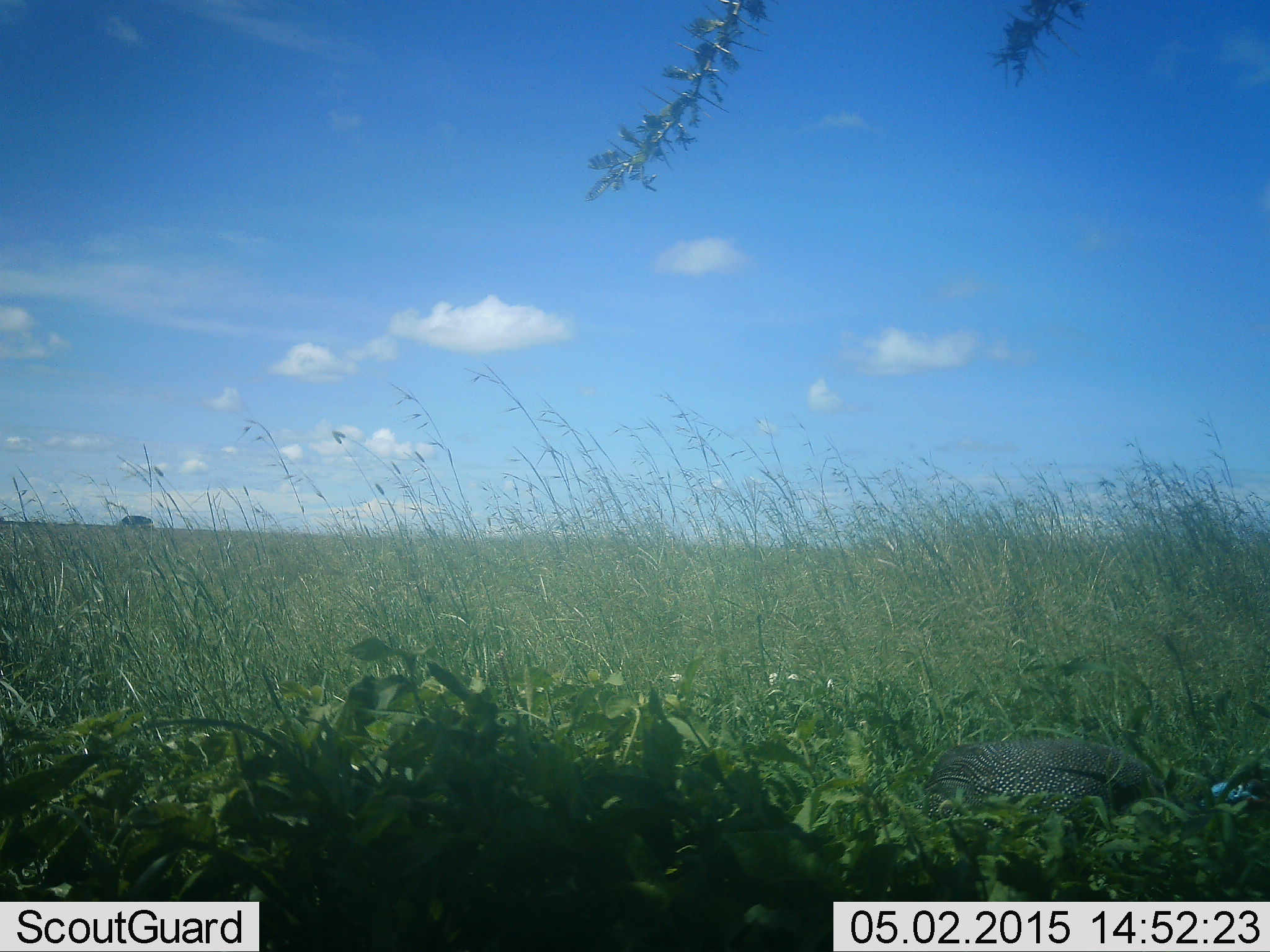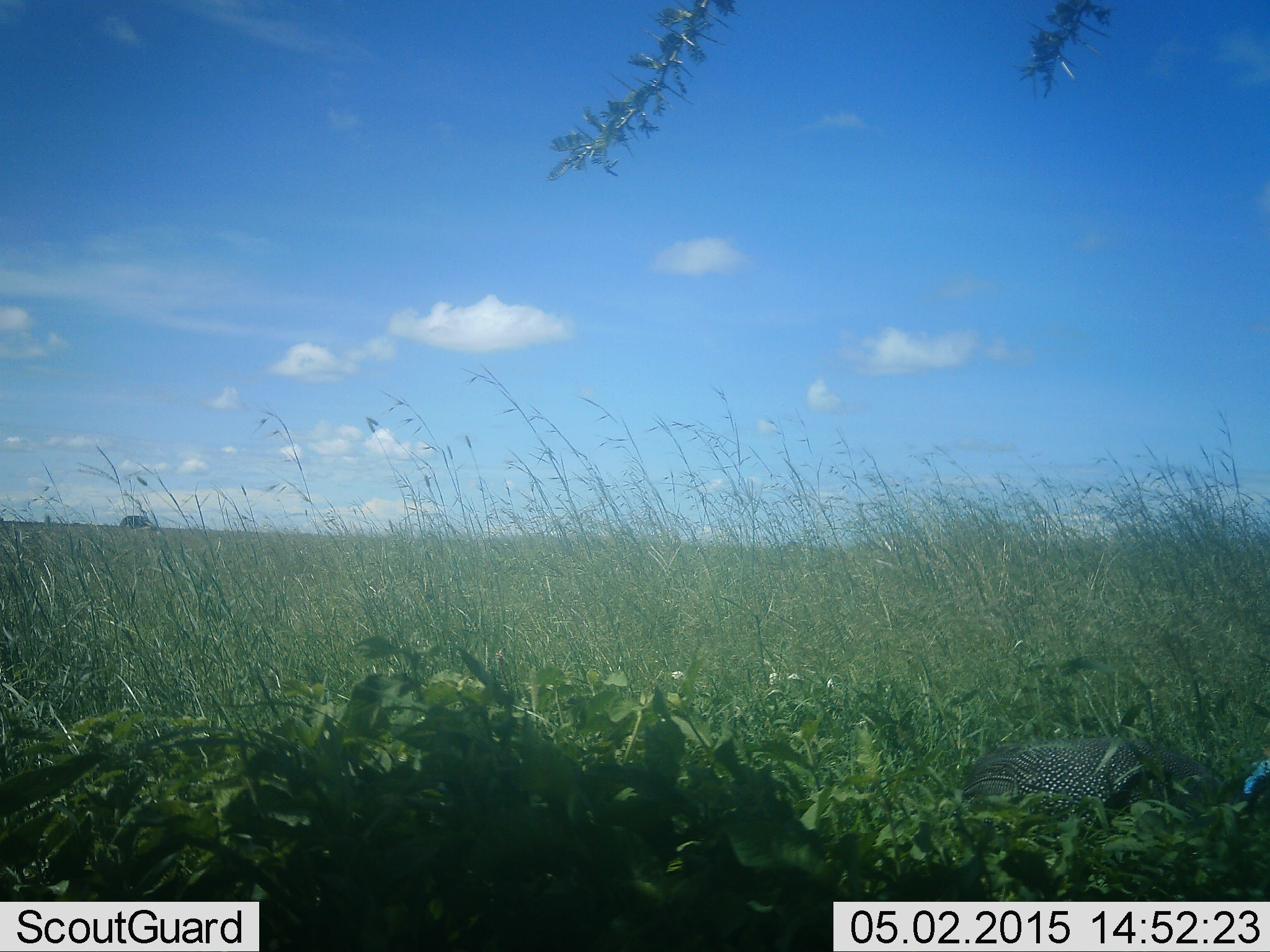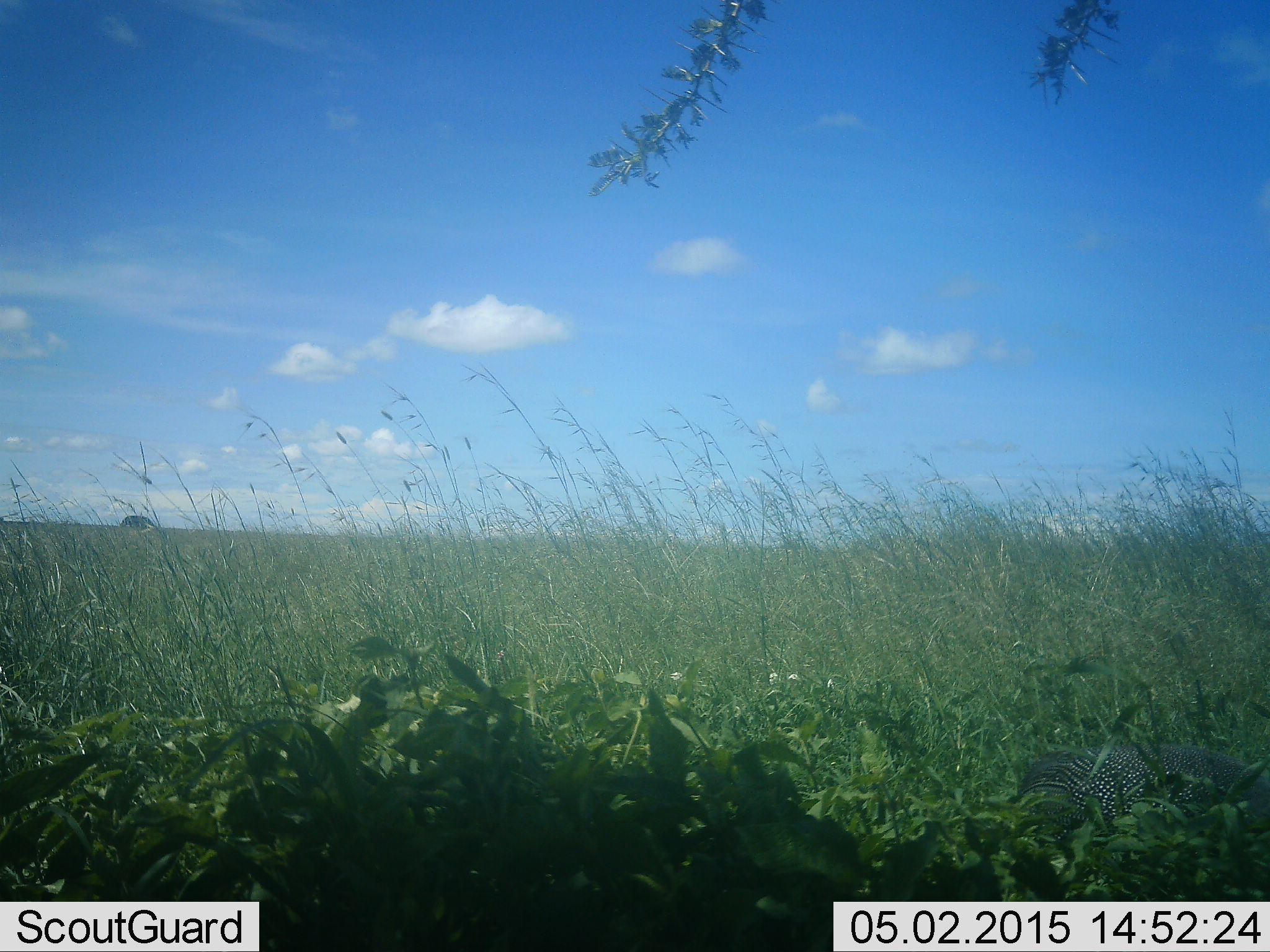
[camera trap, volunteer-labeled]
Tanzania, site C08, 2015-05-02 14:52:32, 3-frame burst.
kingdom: Animalia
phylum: Chordata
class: Aves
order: Galliformes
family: Numididae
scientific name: Numididae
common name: guinea fowl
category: guineafowl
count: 1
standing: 0%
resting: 0%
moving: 100%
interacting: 0%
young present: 0%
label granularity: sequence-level